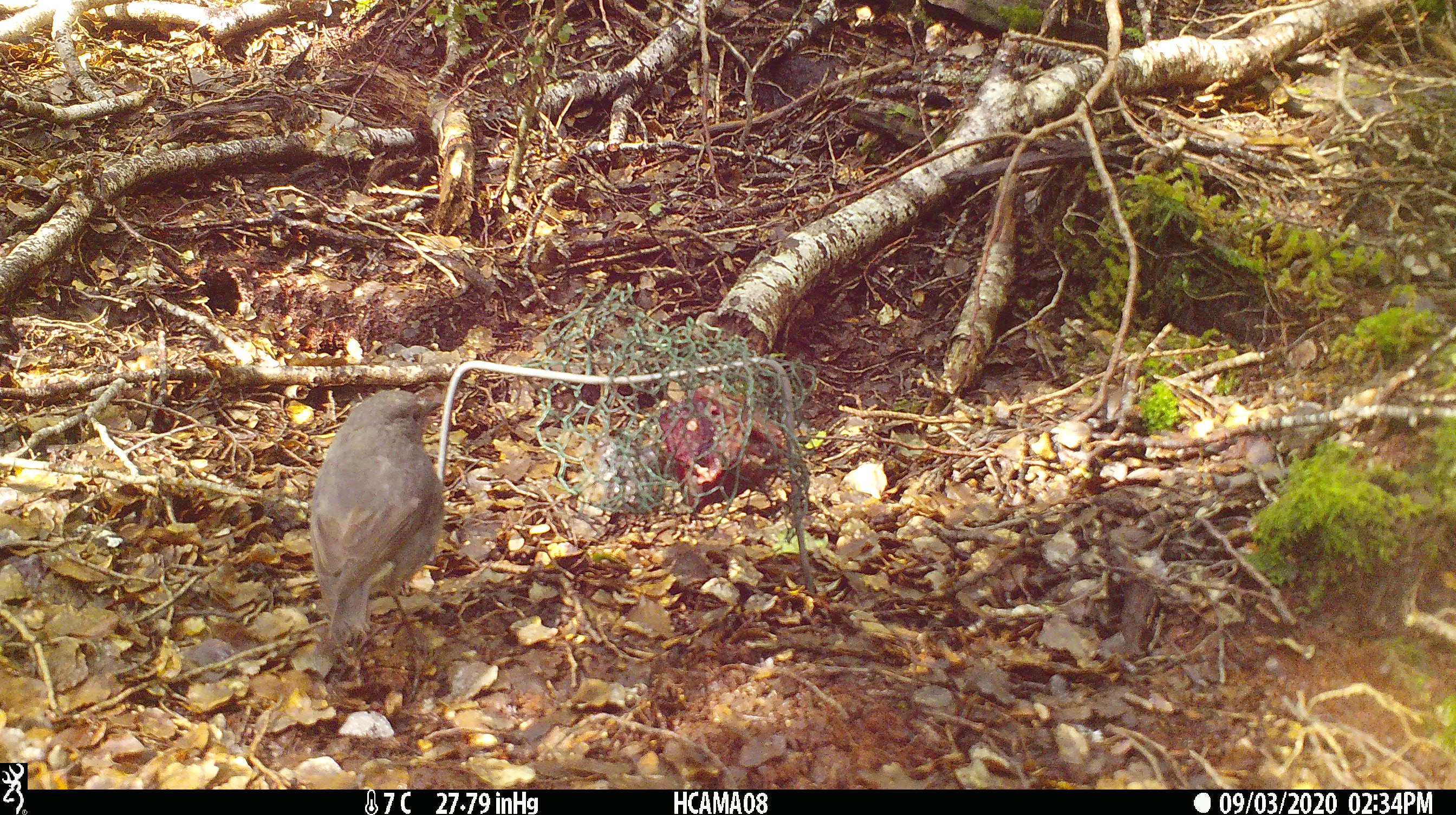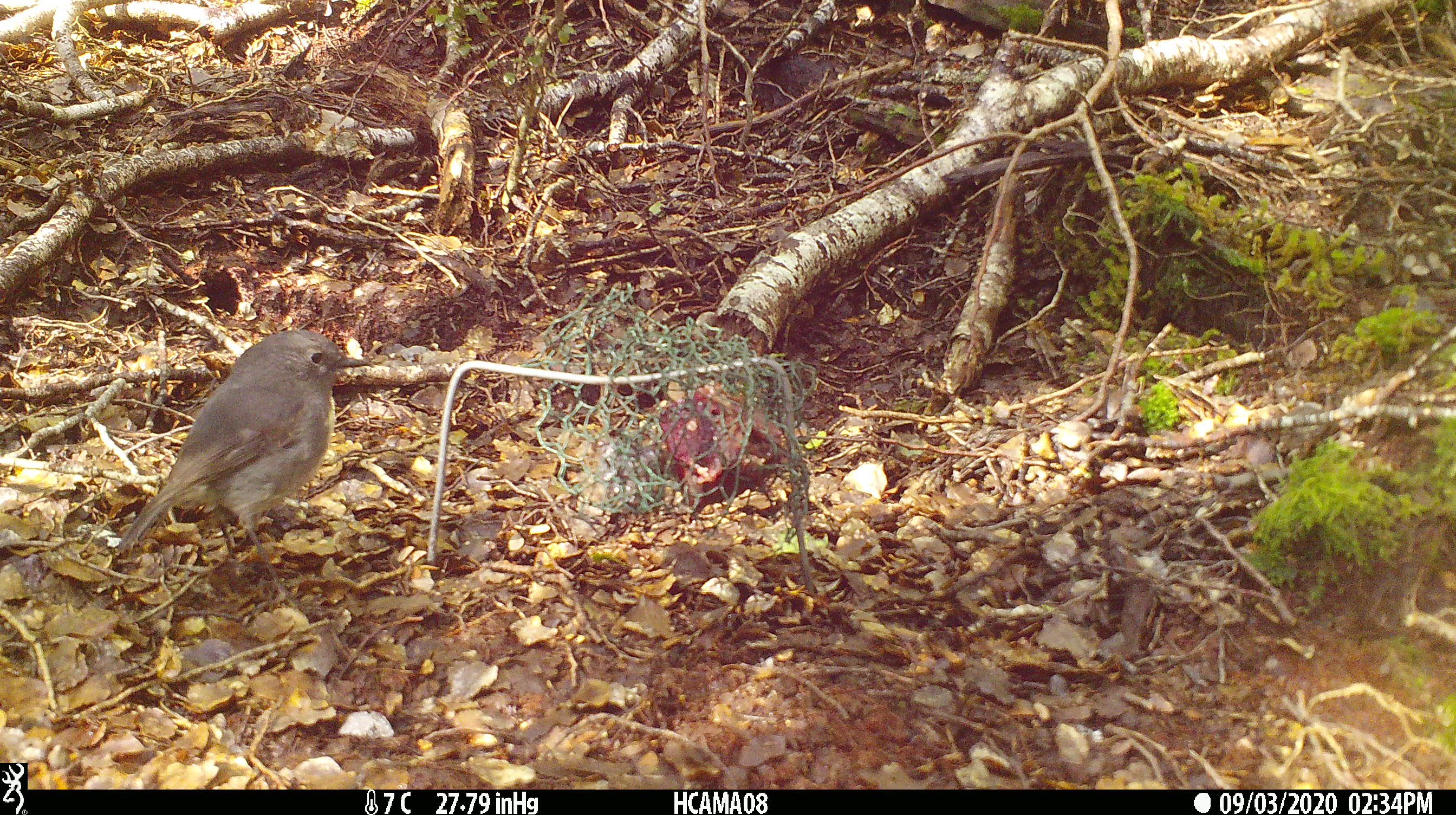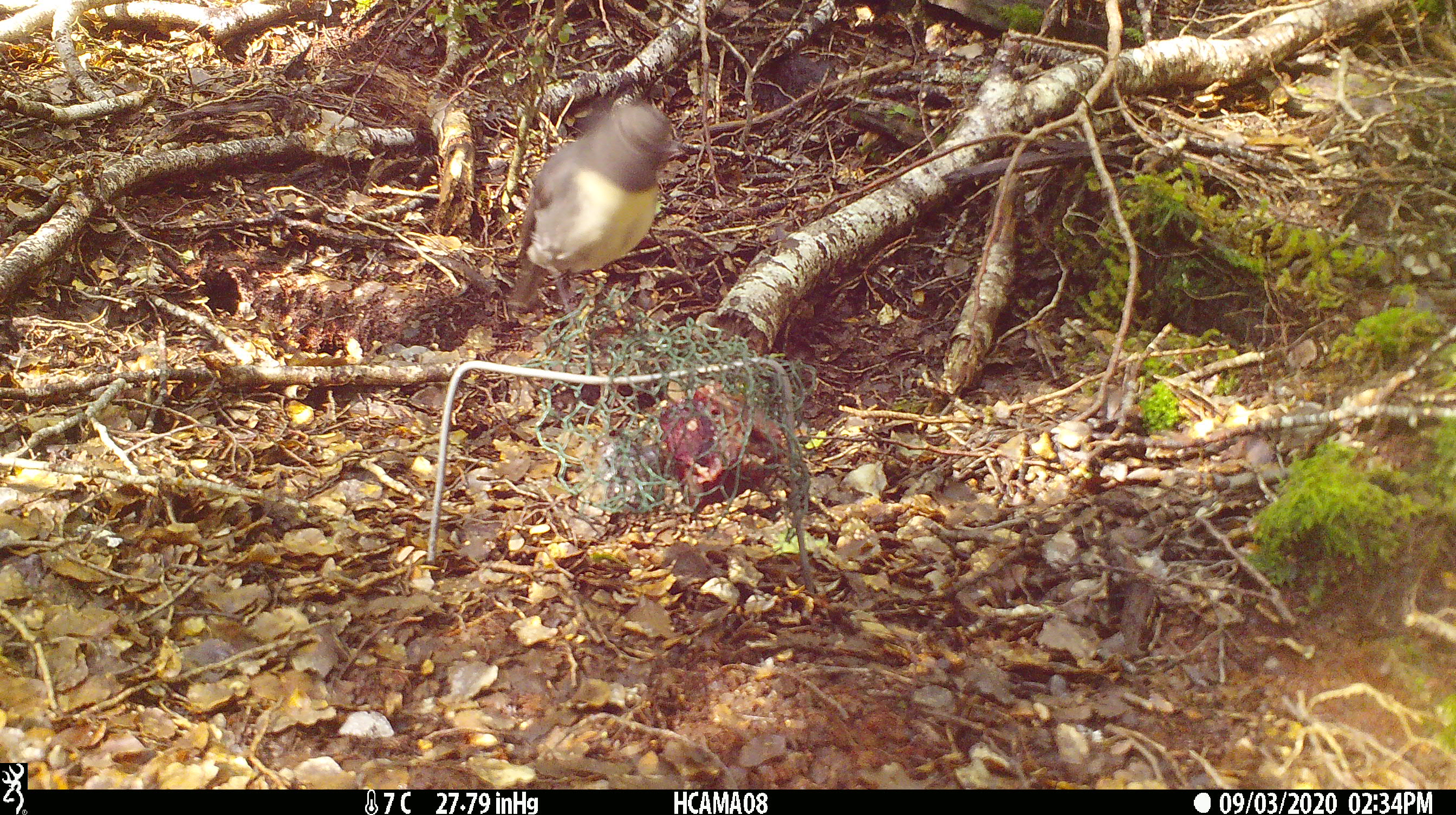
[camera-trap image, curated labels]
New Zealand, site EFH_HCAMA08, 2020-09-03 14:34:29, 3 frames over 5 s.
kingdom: Animalia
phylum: Chordata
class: Aves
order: Passeriformes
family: Petroicidae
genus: Petroica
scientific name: Petroica australis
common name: new zealand robin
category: robin